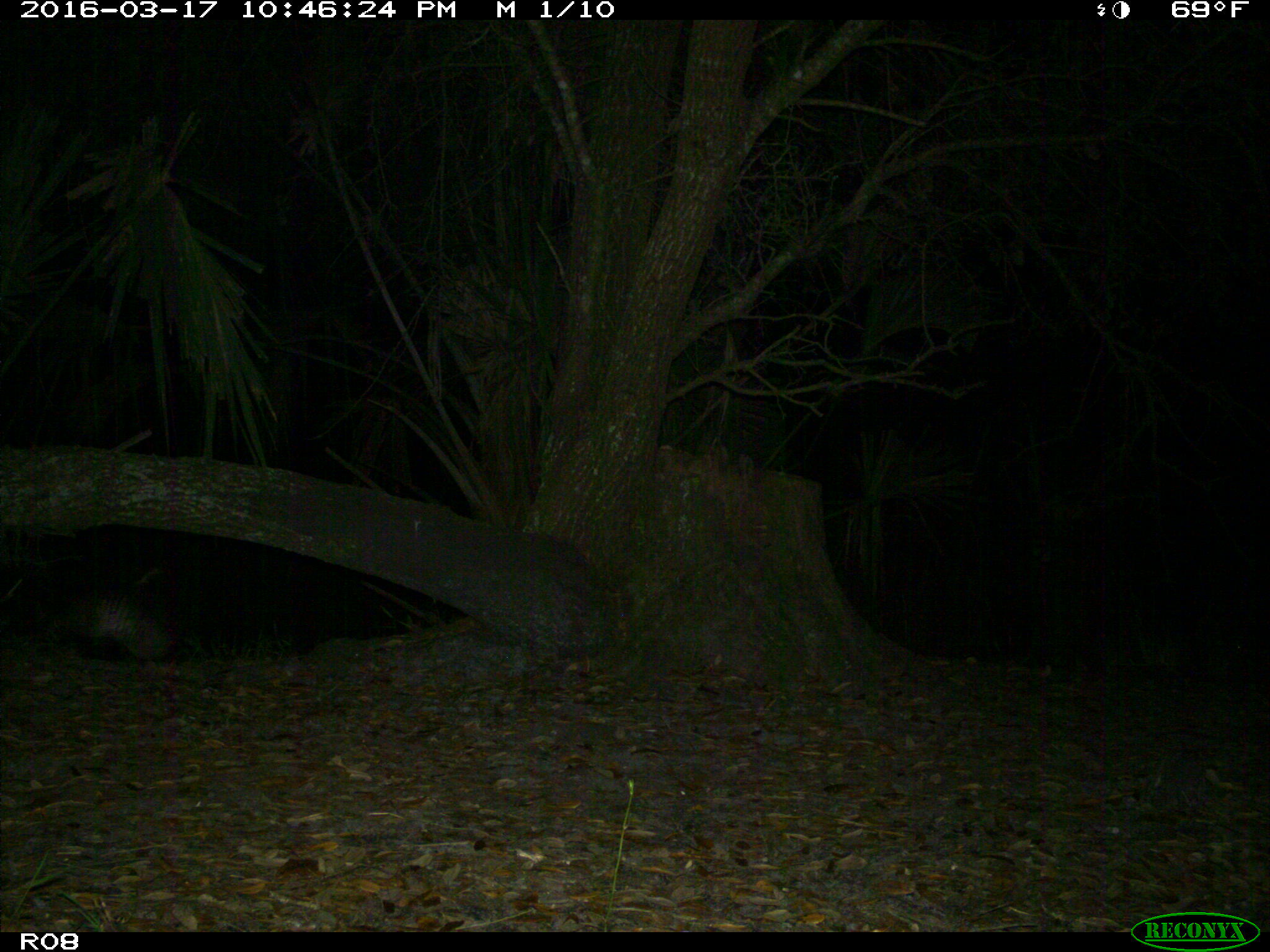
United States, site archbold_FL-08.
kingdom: Animalia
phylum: Chordata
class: Mammalia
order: Cingulata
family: Dasypodidae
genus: Dasypus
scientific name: Dasypus novemcinctus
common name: nine-banded armadillo